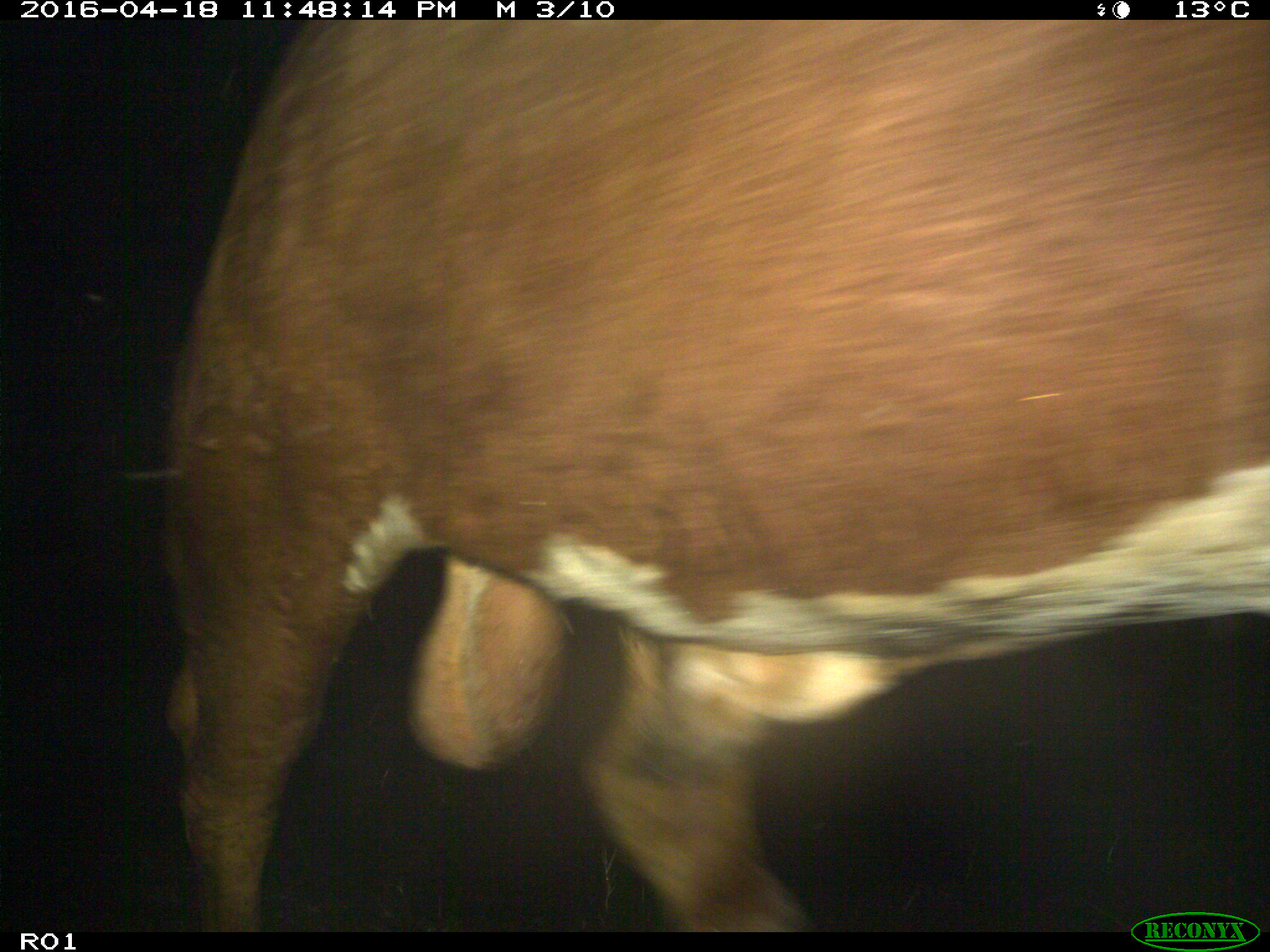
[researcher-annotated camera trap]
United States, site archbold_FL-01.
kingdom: Animalia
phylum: Chordata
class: Mammalia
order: Artiodactyla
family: Bovidae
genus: Bos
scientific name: Bos taurus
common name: domestic cow